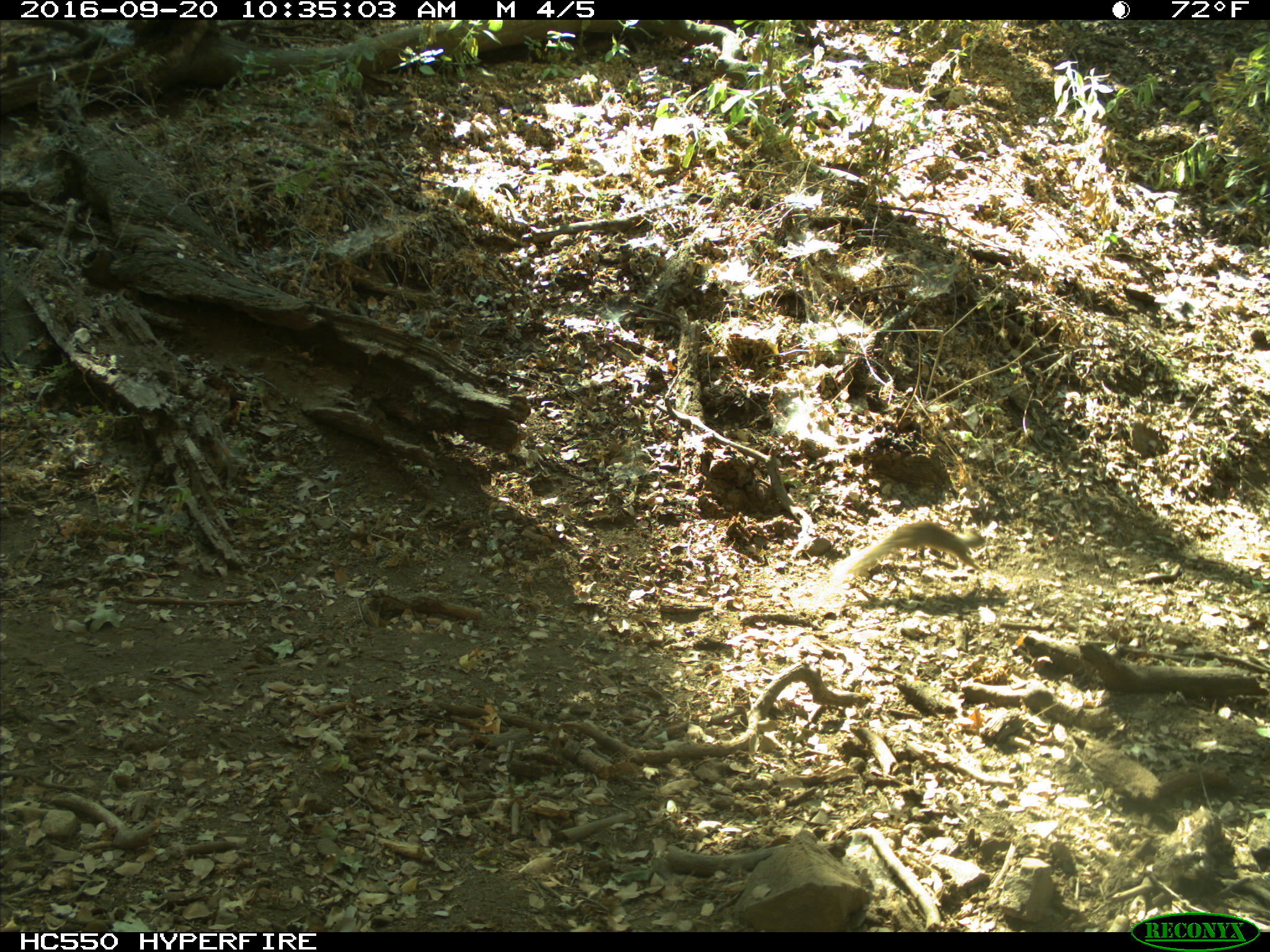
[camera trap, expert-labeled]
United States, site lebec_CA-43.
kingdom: Animalia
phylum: Chordata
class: Mammalia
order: Rodentia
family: Sciuridae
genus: Otospermophilus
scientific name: Otospermophilus beecheyi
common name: california ground squirrel